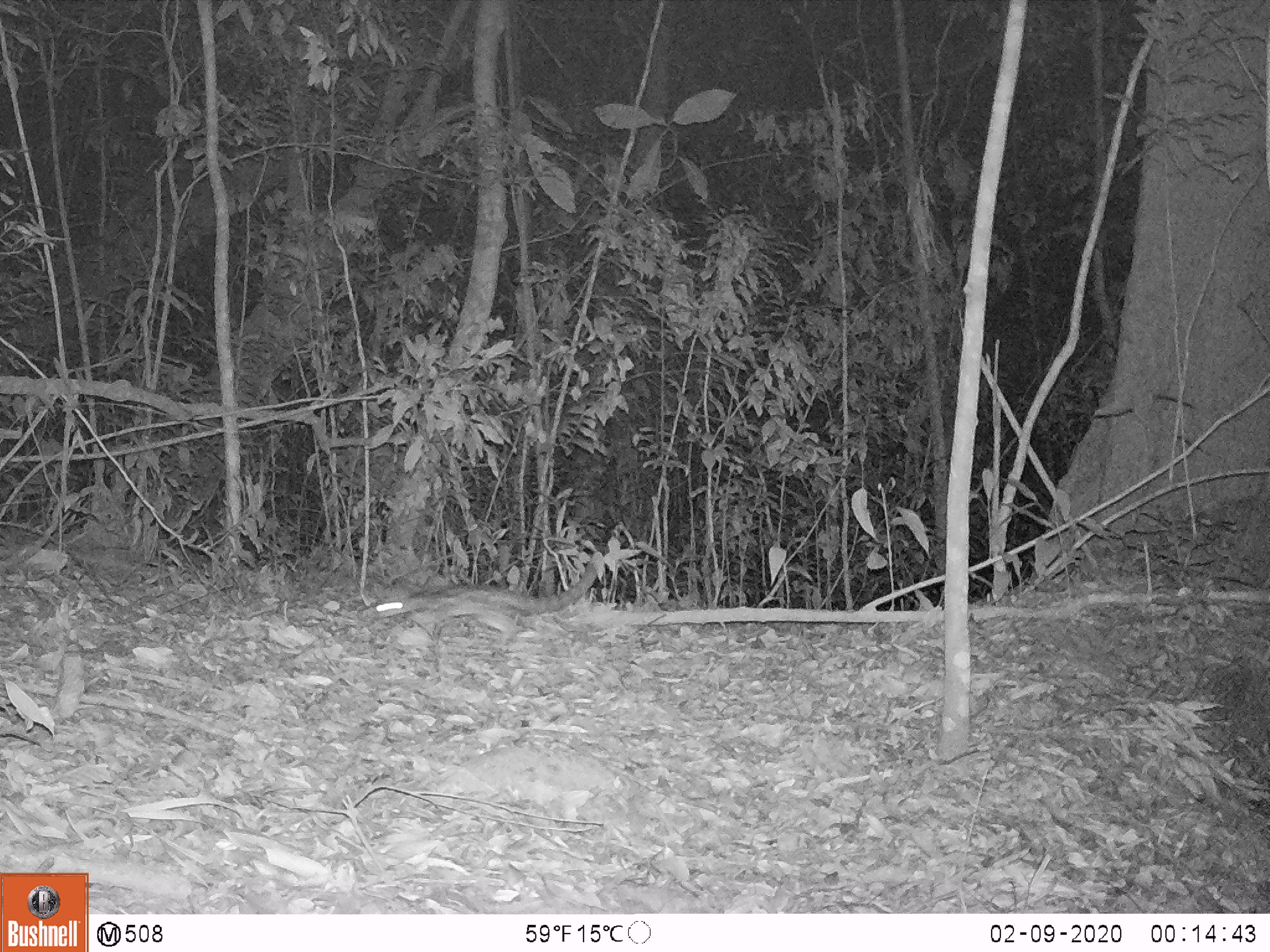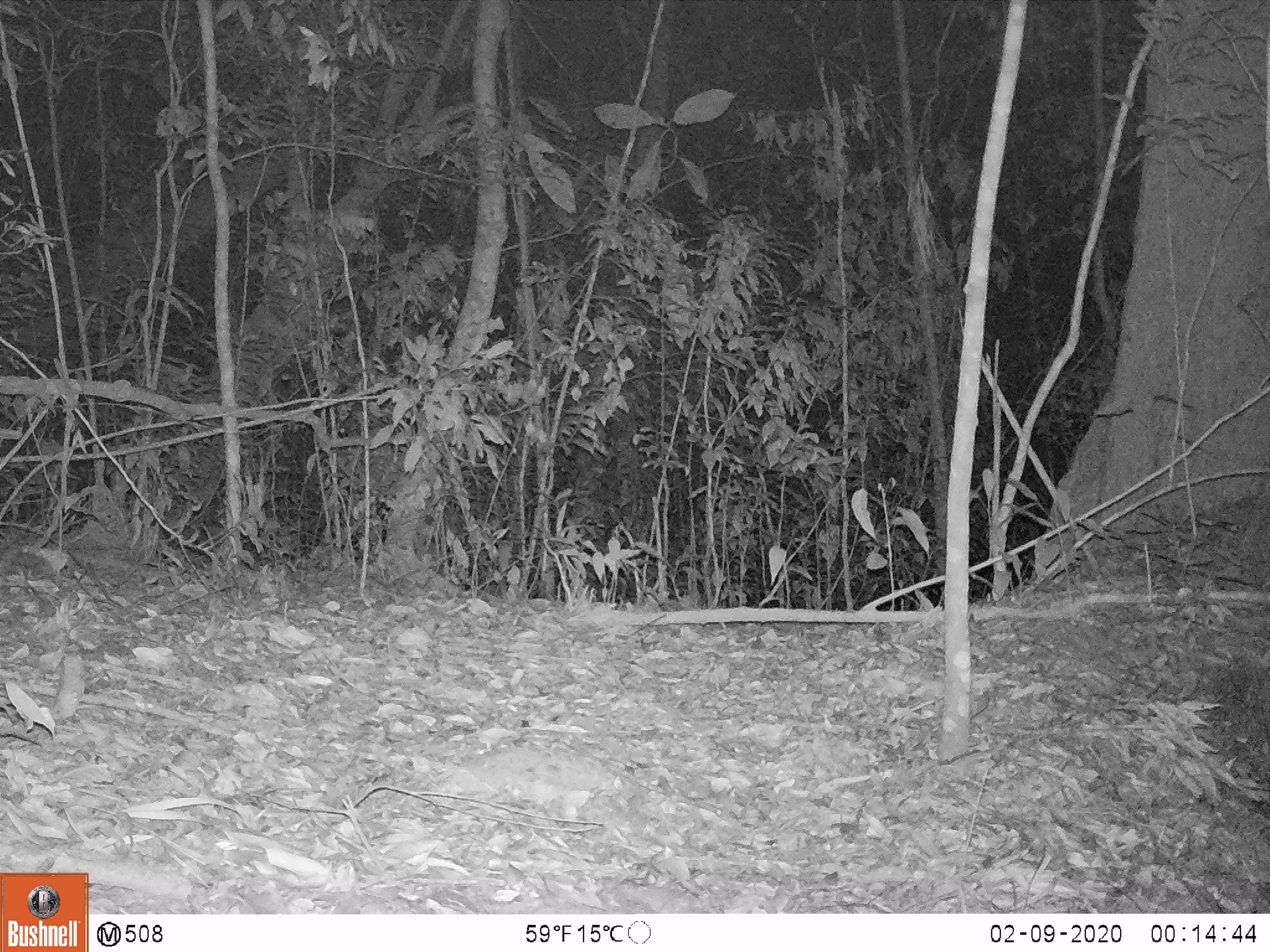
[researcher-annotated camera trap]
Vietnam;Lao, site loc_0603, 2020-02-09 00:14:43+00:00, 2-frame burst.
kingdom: Animalia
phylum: Chordata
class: Mammalia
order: Carnivora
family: Prionodontidae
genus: Prionodon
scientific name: Prionodon pardicolor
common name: spotted linsang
Spotted linsang (Prionodon pardicolor). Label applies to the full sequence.